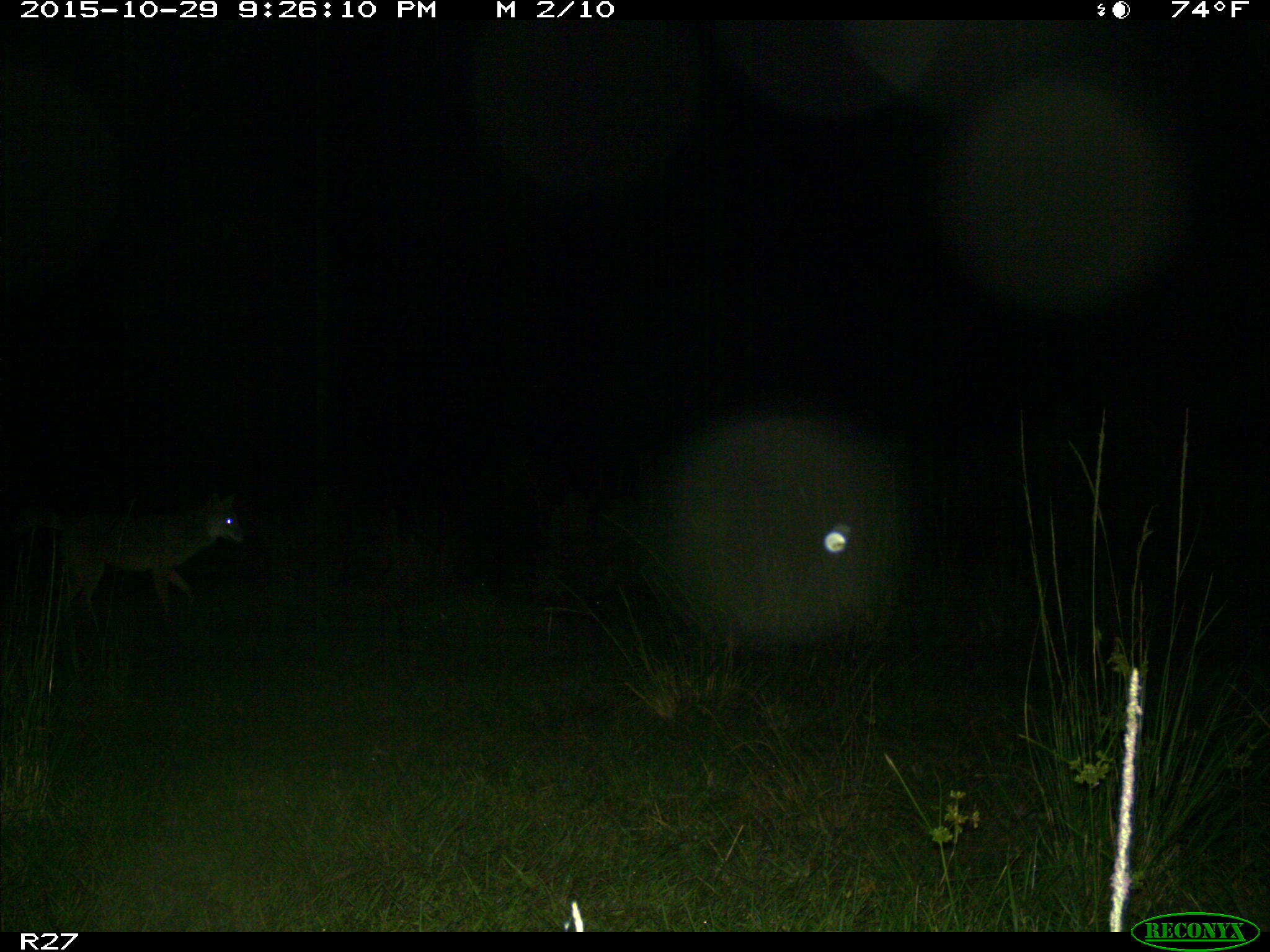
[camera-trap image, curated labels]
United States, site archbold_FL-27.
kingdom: Animalia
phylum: Chordata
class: Mammalia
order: Carnivora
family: Canidae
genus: Canis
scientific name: Canis latrans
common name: coyote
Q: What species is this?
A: Canis latrans (coyote).